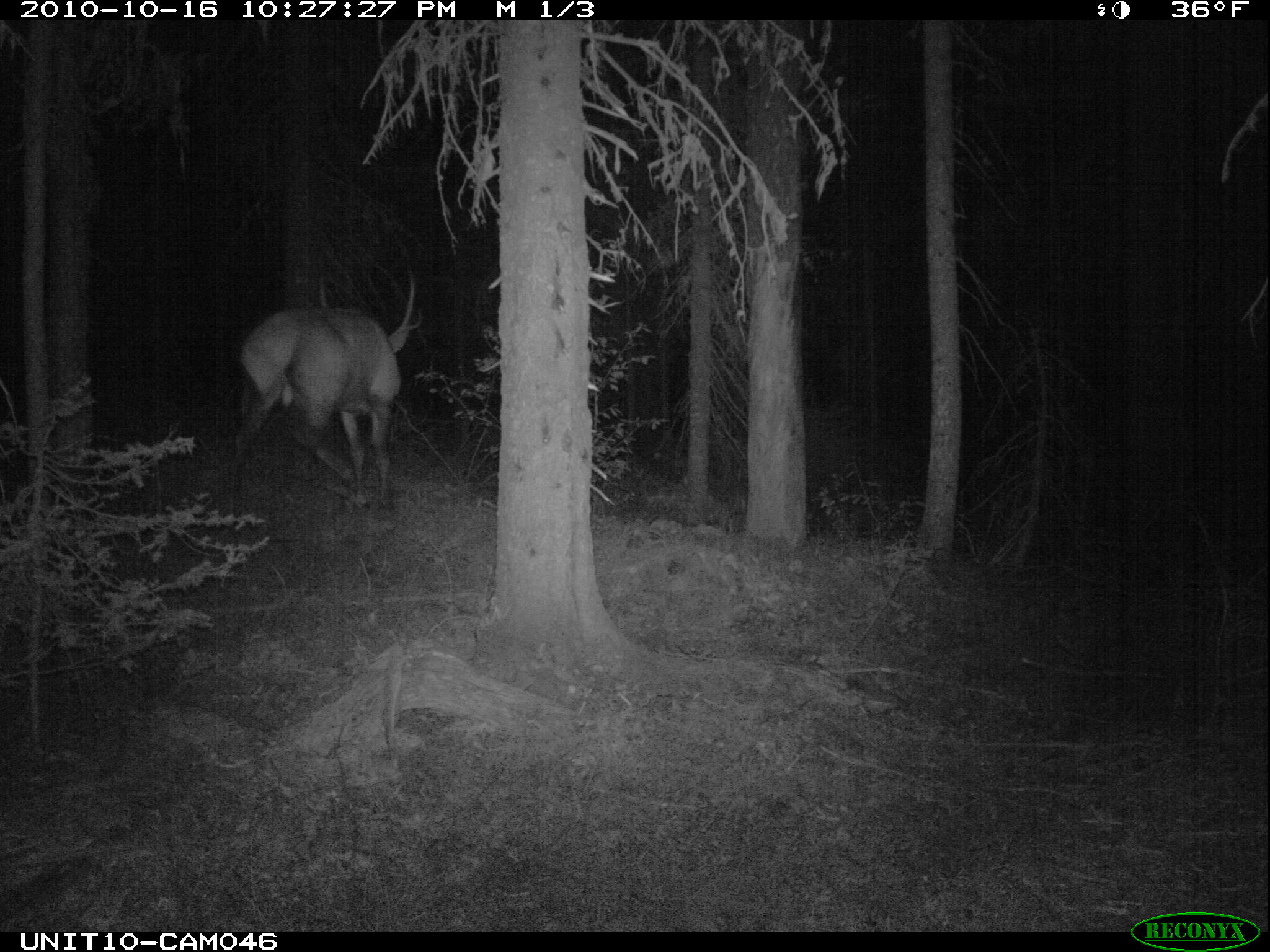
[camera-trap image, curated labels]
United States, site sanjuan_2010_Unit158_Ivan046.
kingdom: Animalia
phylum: Chordata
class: Mammalia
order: Artiodactyla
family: Cervidae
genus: Cervus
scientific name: Cervus elaphus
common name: red deer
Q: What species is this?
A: Cervus elaphus (red deer).